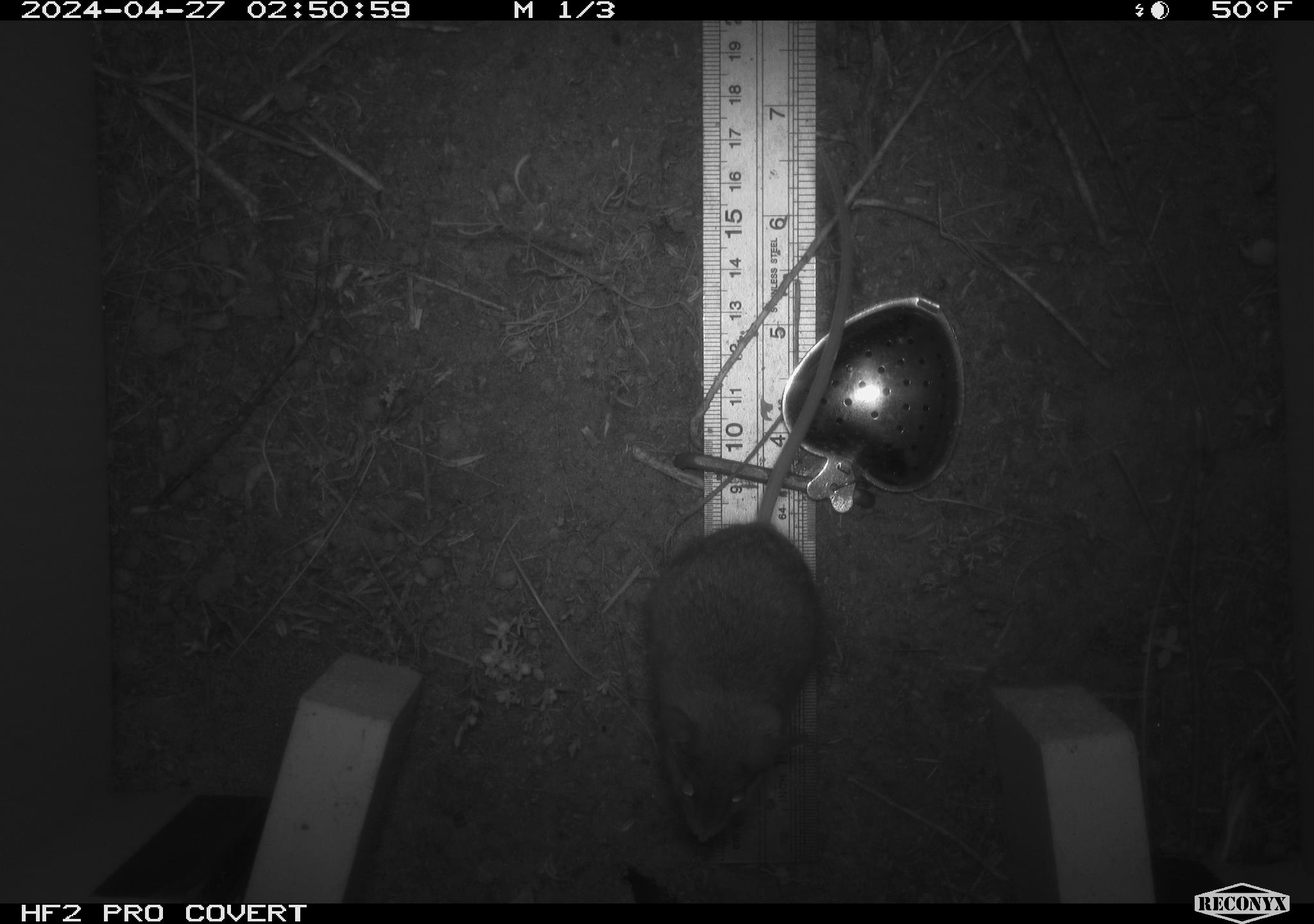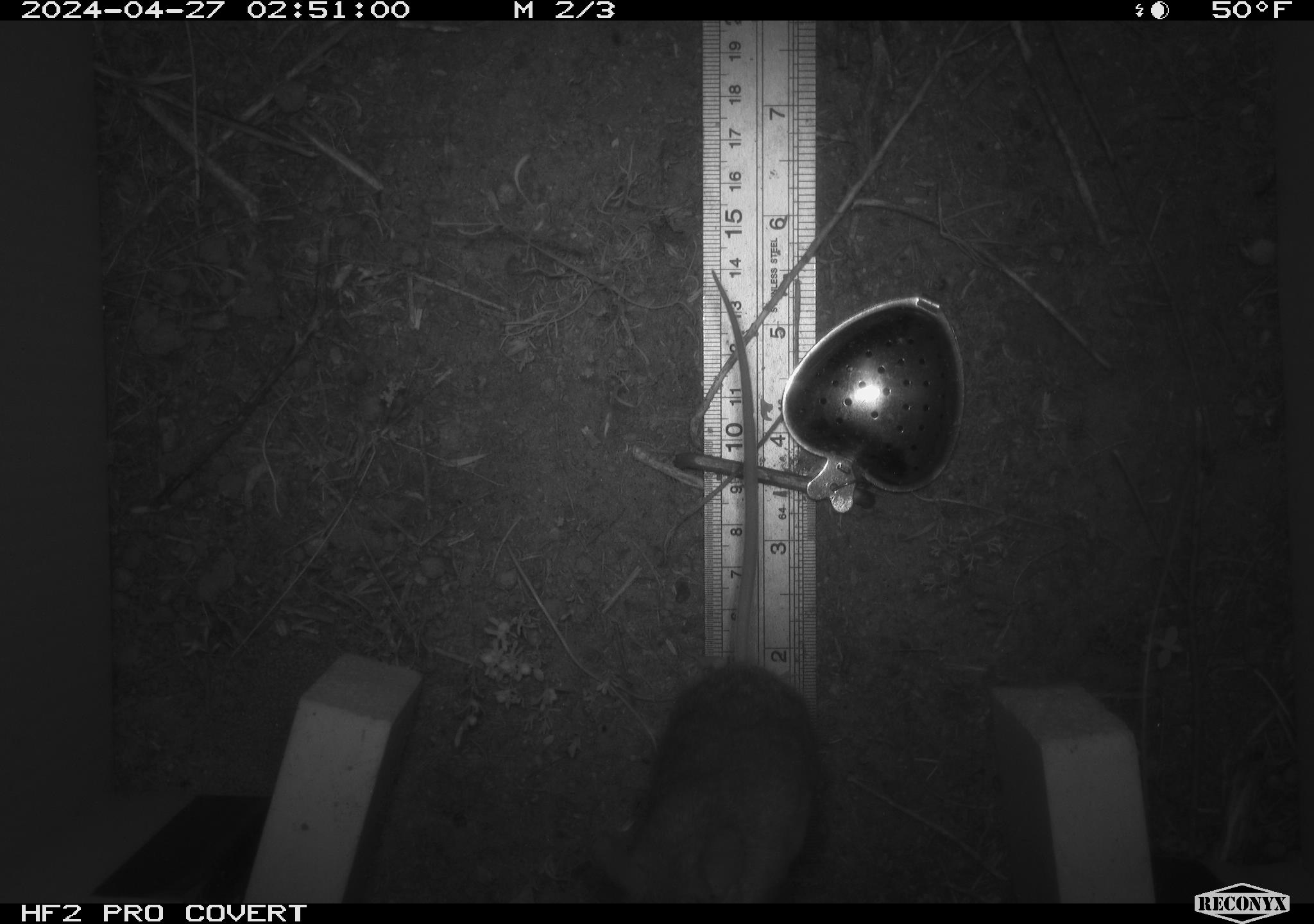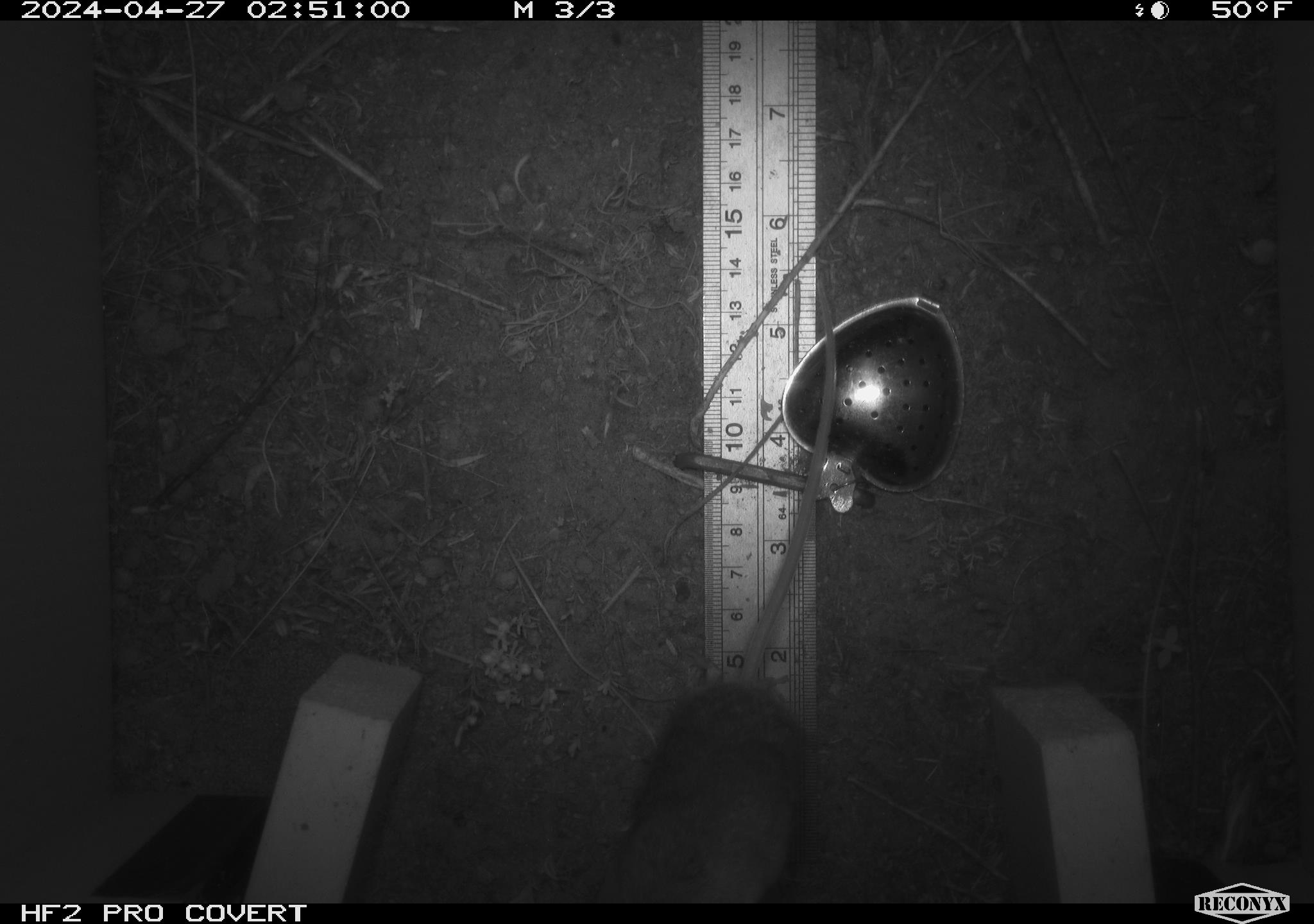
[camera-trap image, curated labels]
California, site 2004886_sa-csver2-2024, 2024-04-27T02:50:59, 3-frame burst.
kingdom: Animalia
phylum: Chordata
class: Mammalia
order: Rodentia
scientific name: Rodentia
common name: rodent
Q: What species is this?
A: Rodent (Rodentia).